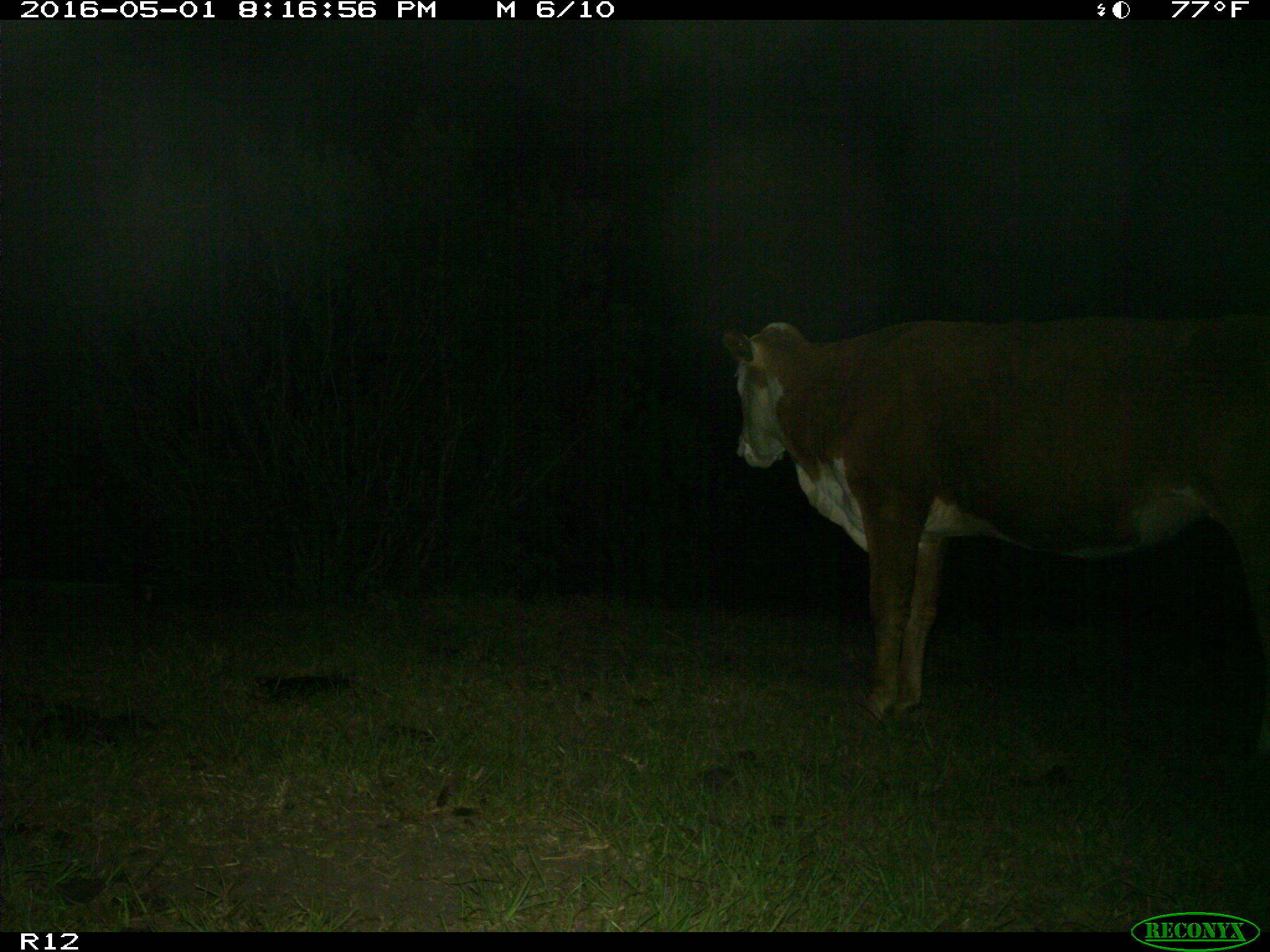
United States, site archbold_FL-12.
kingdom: Animalia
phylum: Chordata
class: Mammalia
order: Artiodactyla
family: Bovidae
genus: Bos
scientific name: Bos taurus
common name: domestic cow